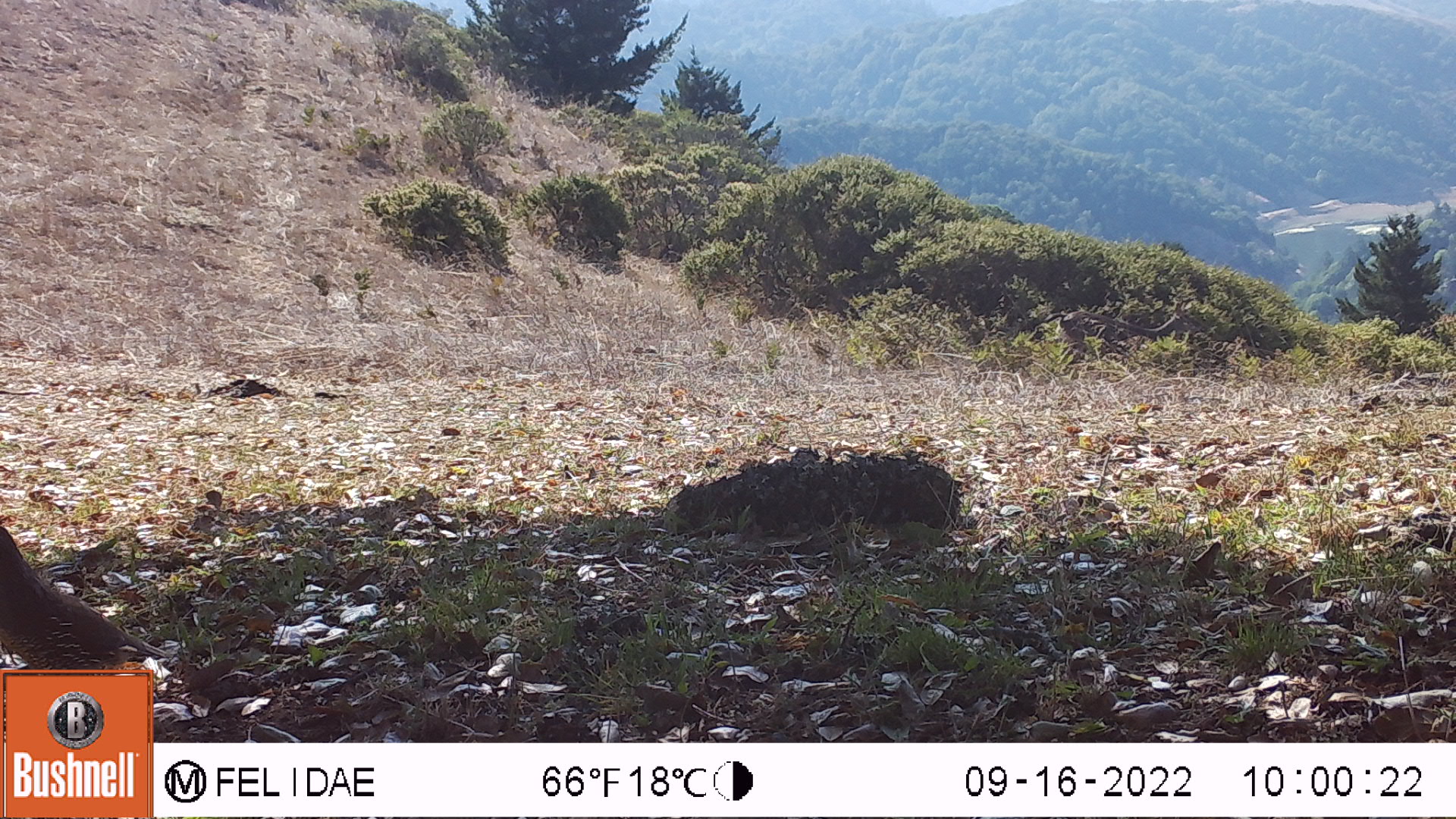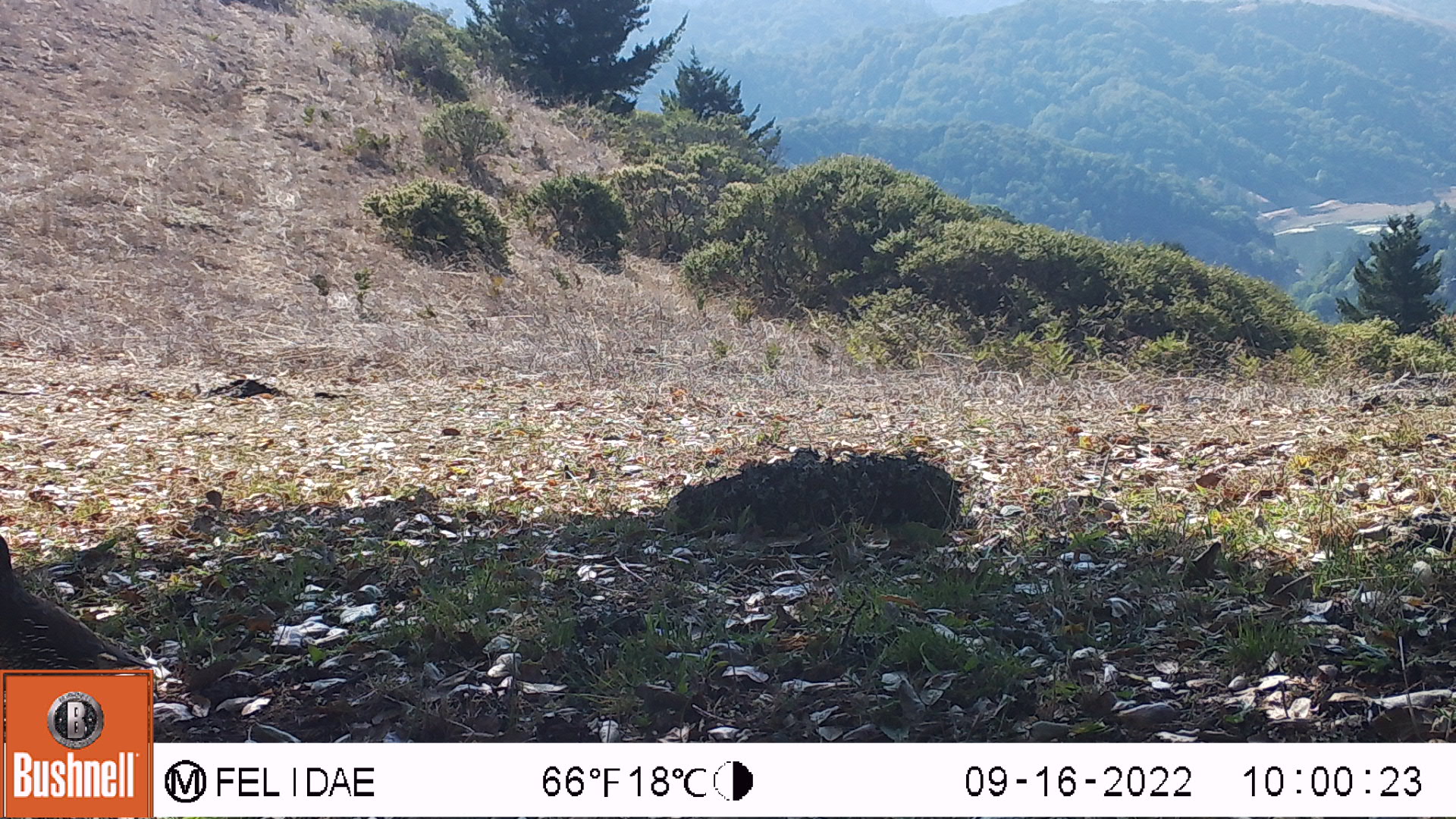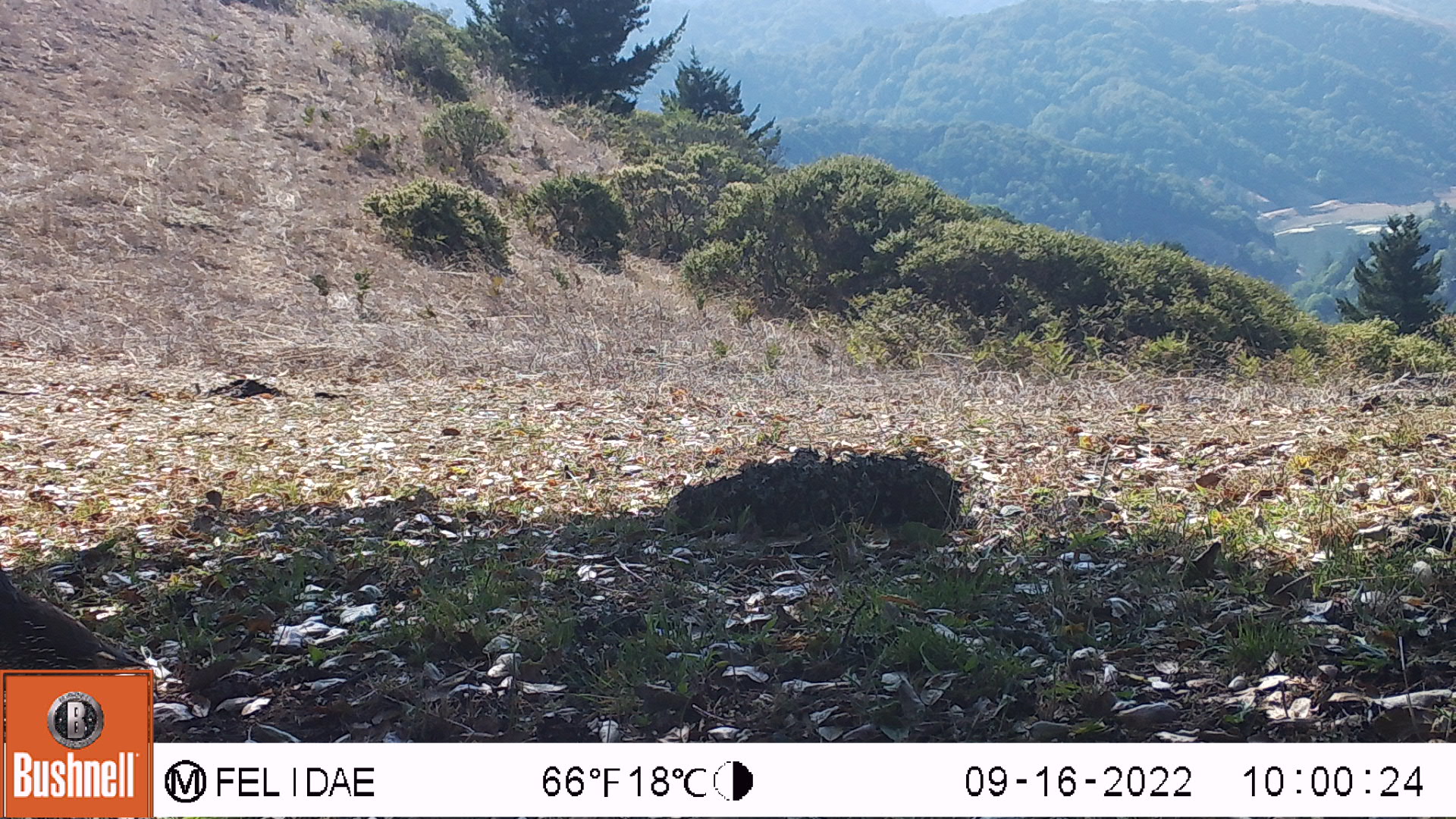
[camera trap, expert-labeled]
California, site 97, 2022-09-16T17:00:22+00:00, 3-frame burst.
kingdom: Animalia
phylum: Chordata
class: Aves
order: Galliformes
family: Odontophoridae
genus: Callipepla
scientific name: Callipepla californica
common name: california quail